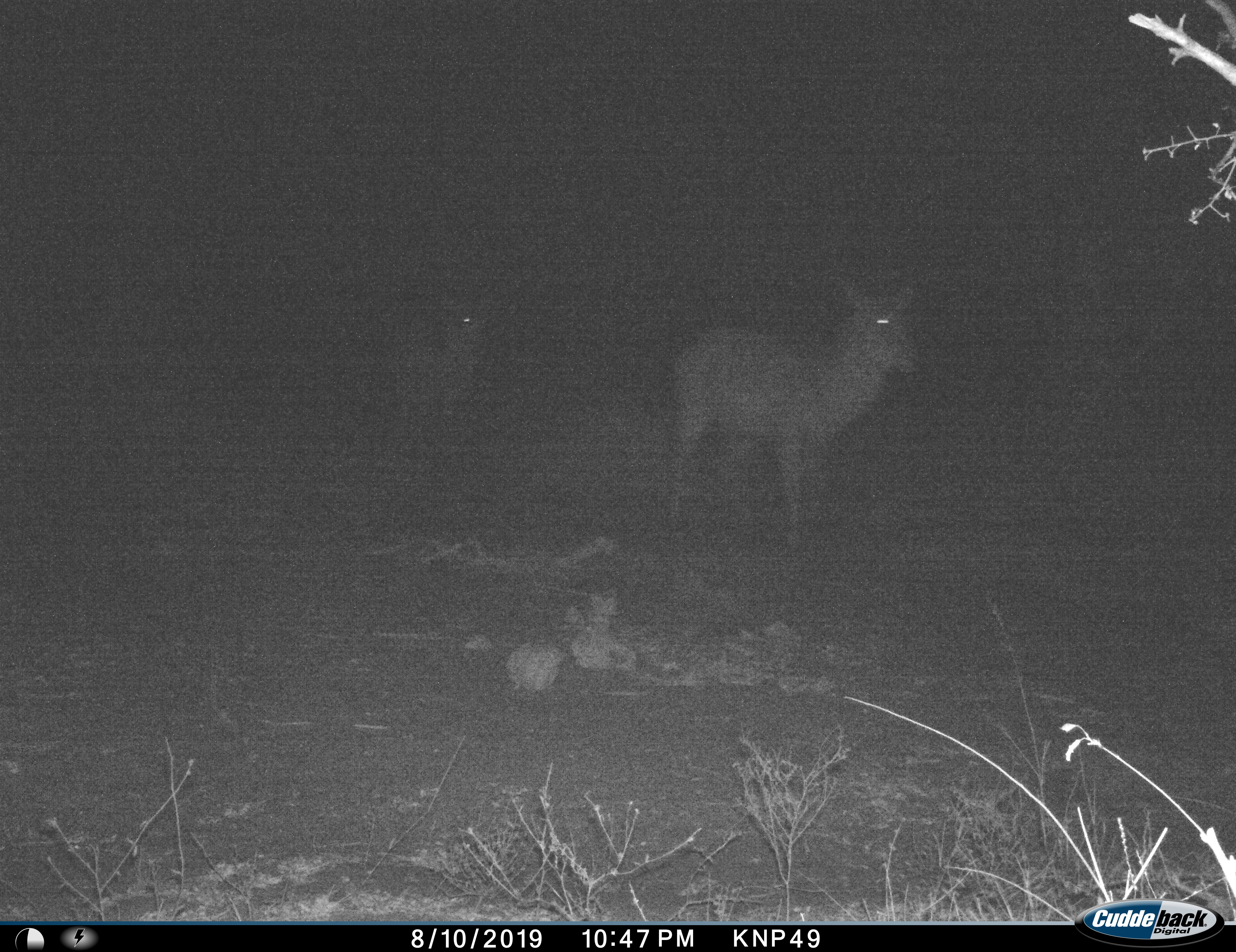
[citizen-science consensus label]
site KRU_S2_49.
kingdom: Animalia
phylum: Chordata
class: Mammalia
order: Artiodactyla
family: Bovidae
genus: Kobus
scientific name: Kobus ellipsiprymnus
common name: waterbuck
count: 2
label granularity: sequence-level